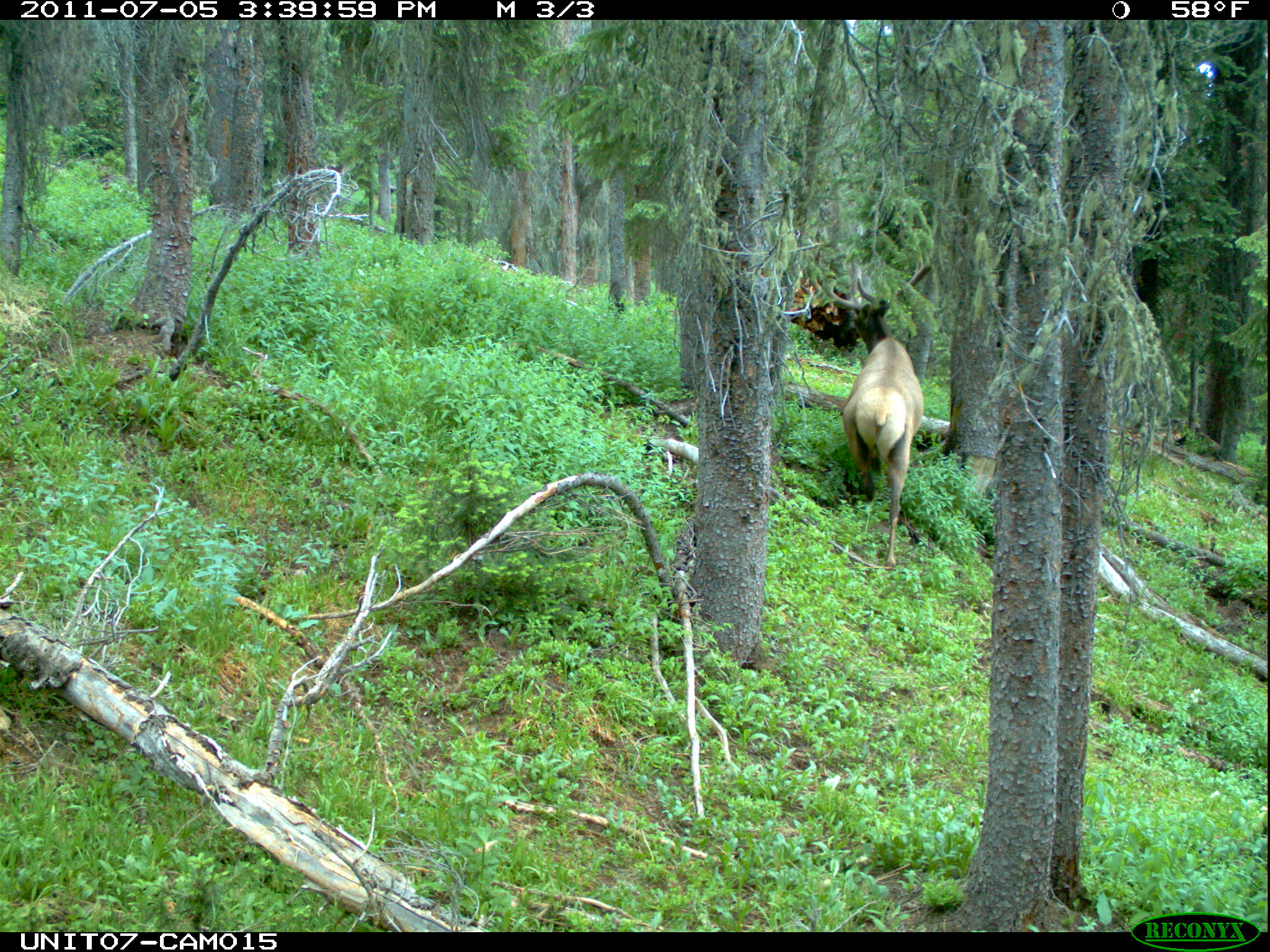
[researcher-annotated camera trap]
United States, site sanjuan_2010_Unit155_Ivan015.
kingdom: Animalia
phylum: Chordata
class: Mammalia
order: Artiodactyla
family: Cervidae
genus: Cervus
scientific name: Cervus elaphus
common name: red deer